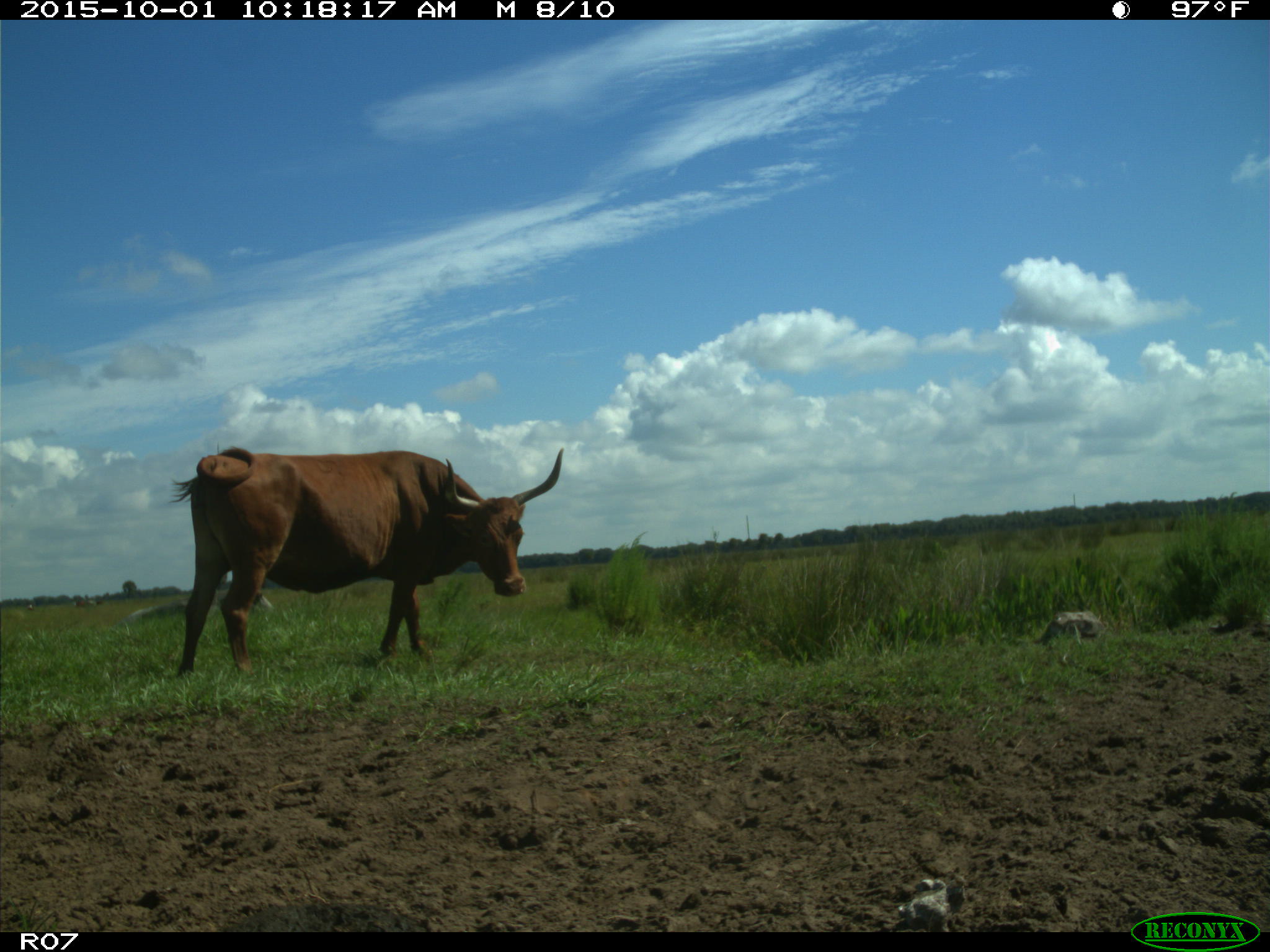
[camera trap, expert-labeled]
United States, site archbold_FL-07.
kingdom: Animalia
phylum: Chordata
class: Mammalia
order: Artiodactyla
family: Bovidae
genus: Bos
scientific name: Bos taurus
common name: domestic cow